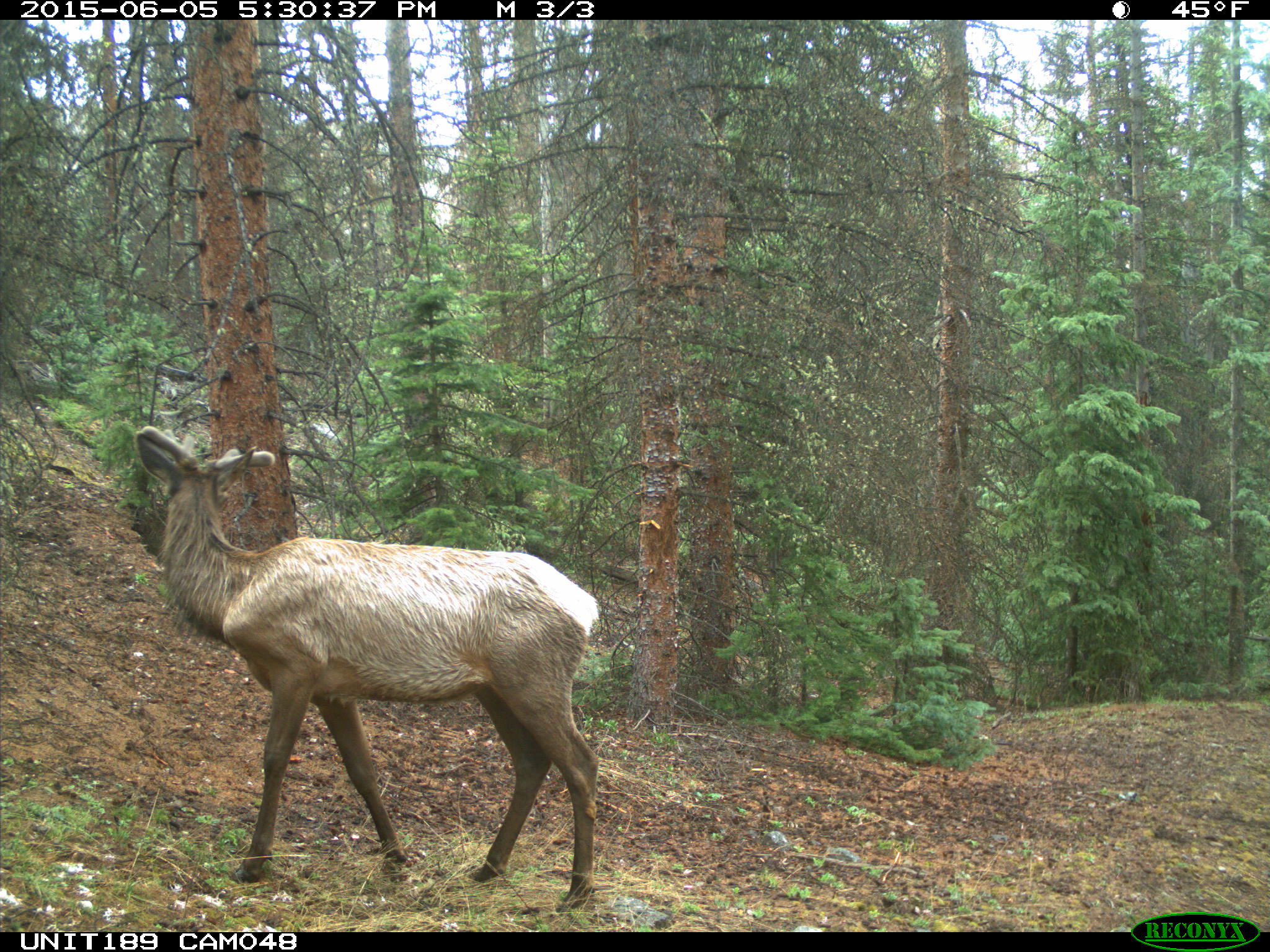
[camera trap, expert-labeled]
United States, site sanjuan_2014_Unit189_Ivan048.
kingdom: Animalia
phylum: Chordata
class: Mammalia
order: Artiodactyla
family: Cervidae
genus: Cervus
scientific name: Cervus elaphus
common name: red deer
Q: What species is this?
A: Cervus elaphus (red deer).